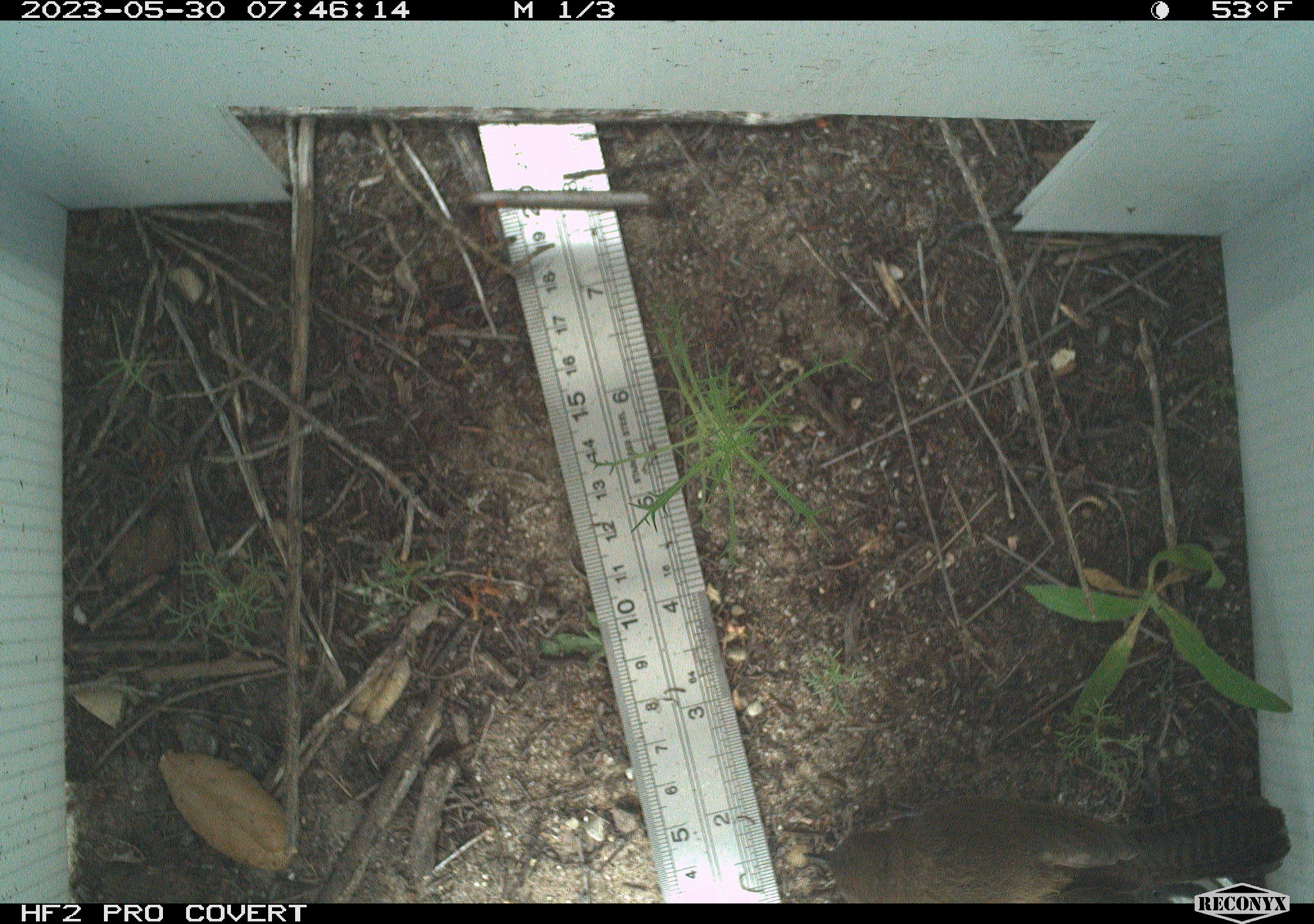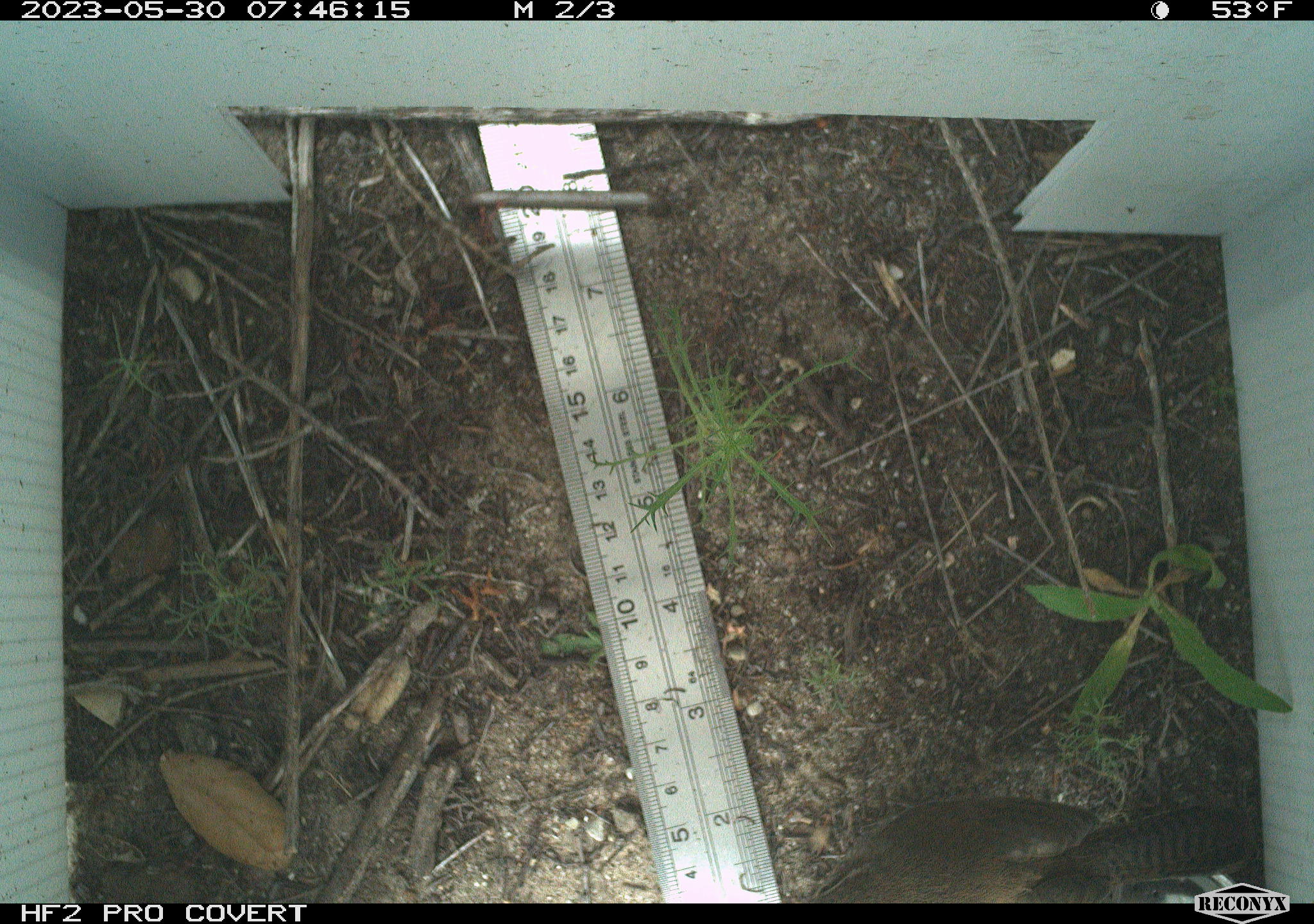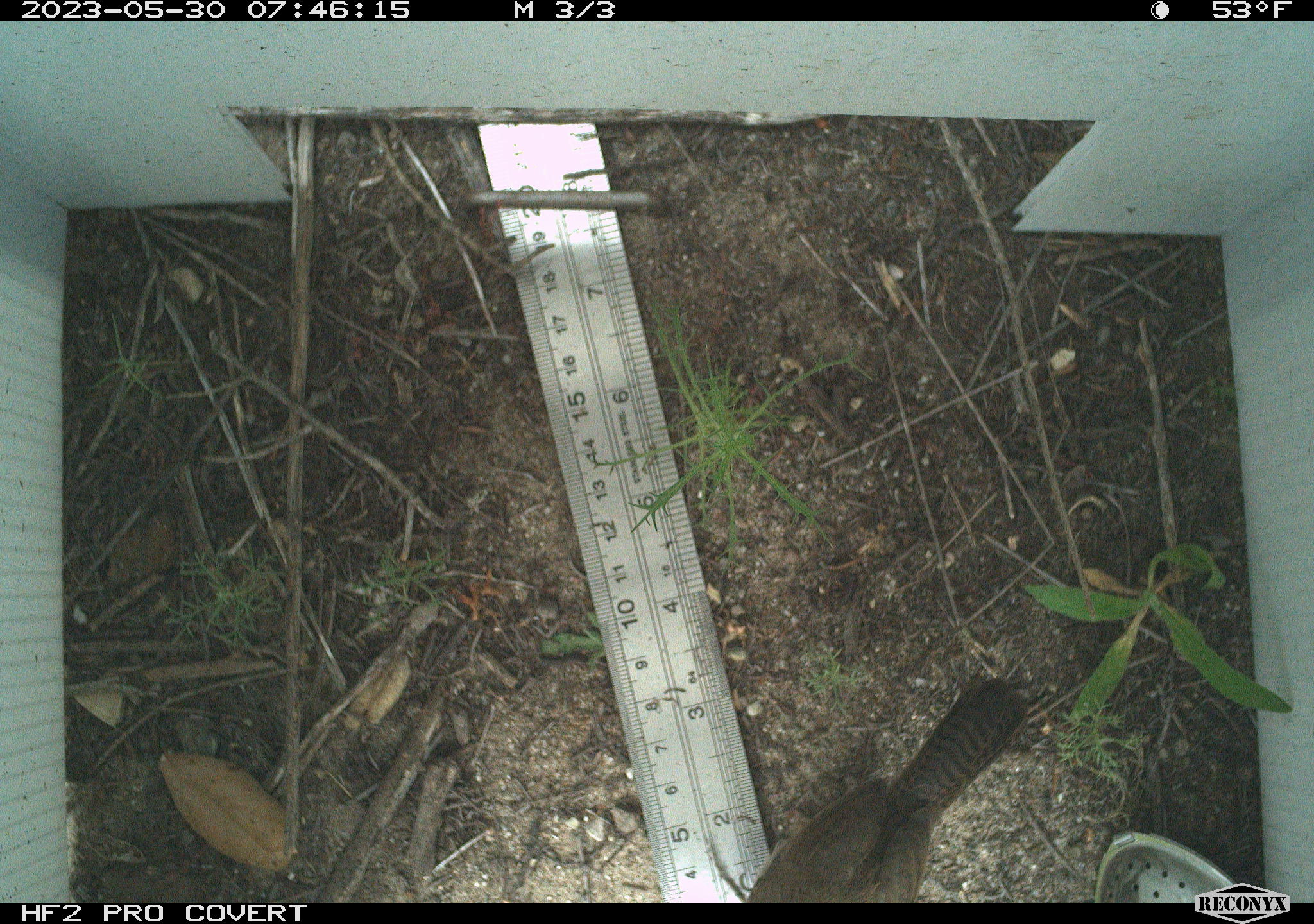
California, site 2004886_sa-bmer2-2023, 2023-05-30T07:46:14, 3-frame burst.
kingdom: Animalia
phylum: Chordata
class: Aves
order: Passeriformes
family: Troglodytidae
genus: Thryomanes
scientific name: Thryomanes bewickii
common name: bewick's wren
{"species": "bewick's wren (Thryomanes bewickii)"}